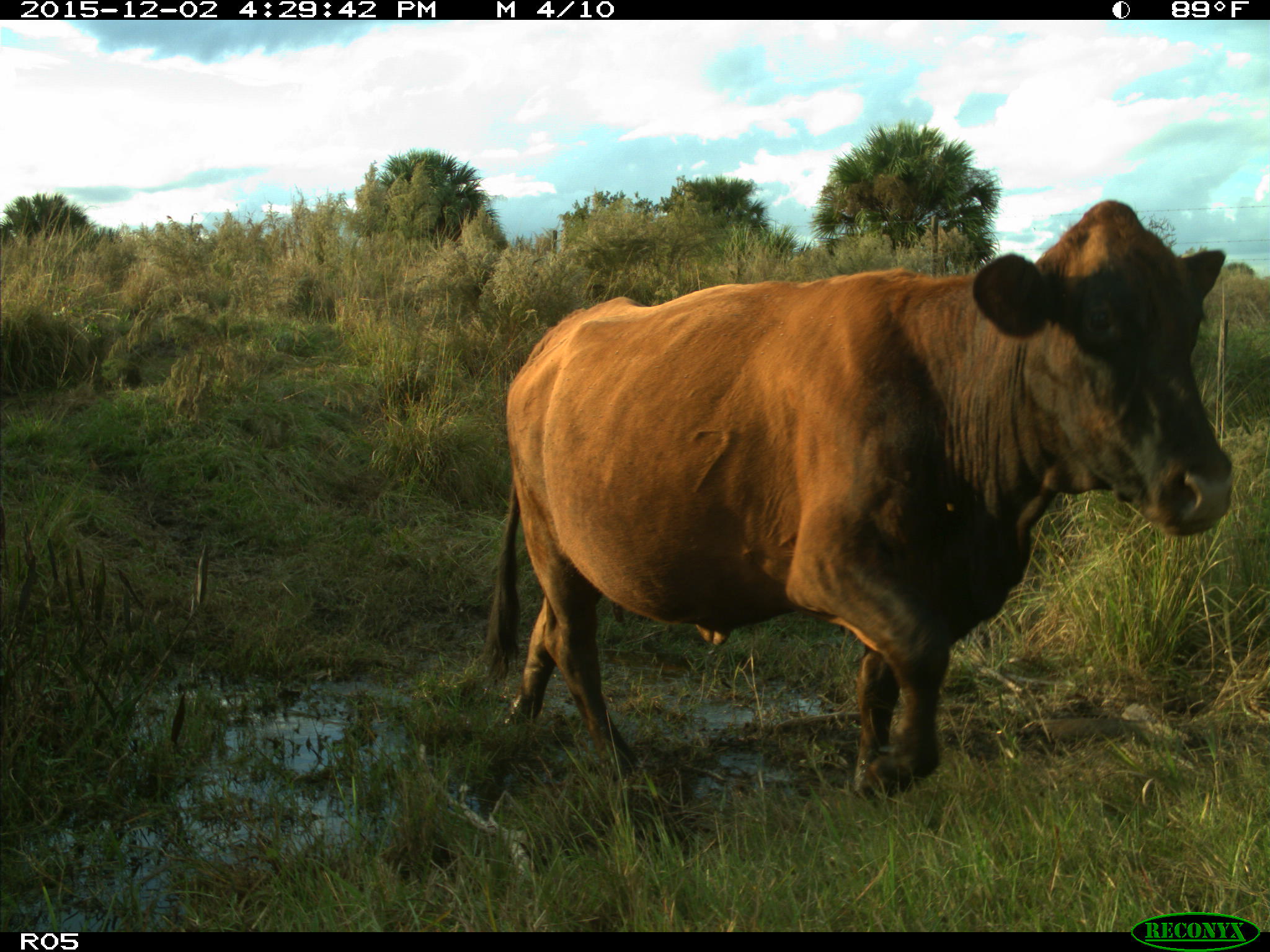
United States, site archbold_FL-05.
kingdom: Animalia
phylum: Chordata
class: Mammalia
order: Artiodactyla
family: Bovidae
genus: Bos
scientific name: Bos taurus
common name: domestic cow